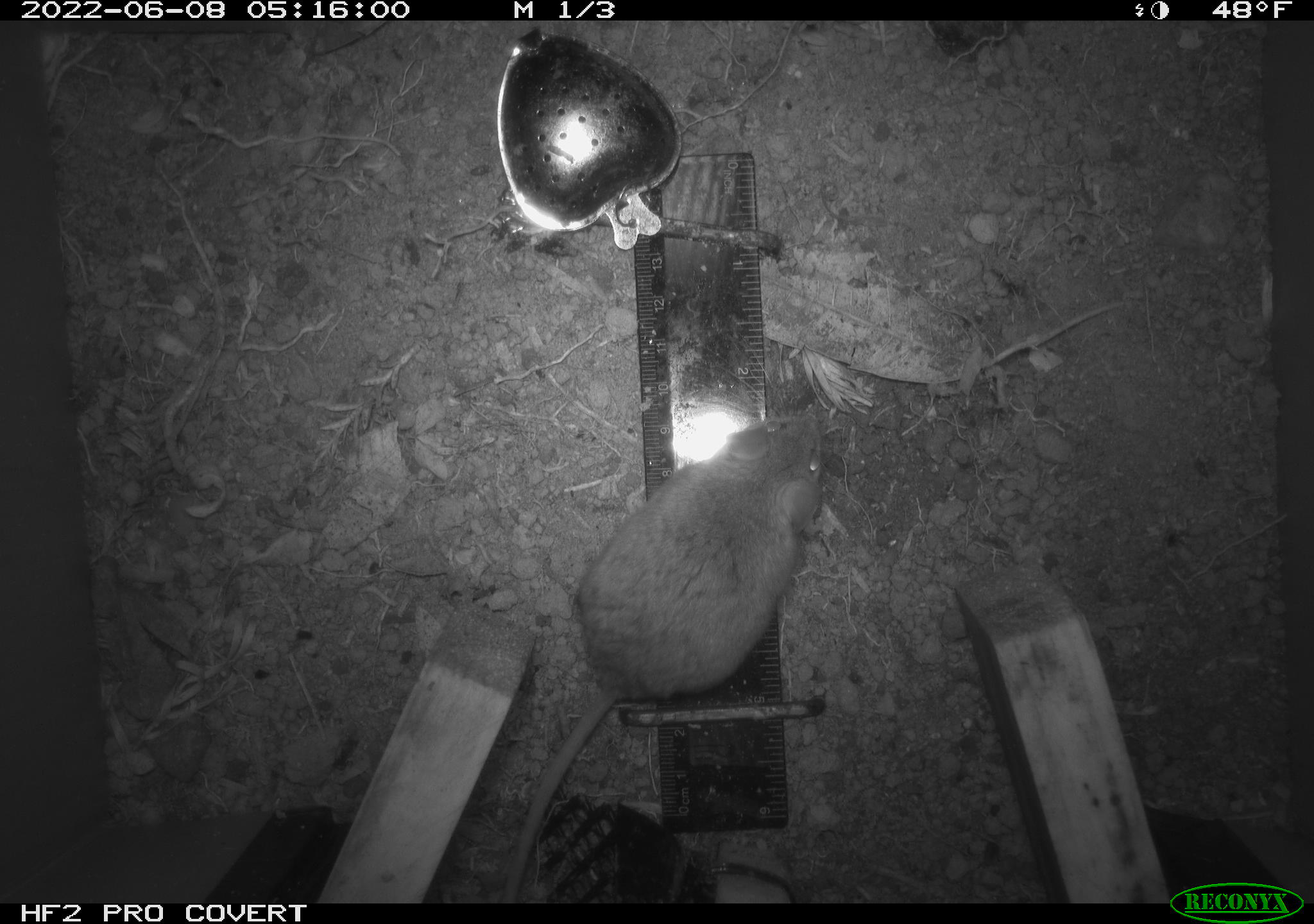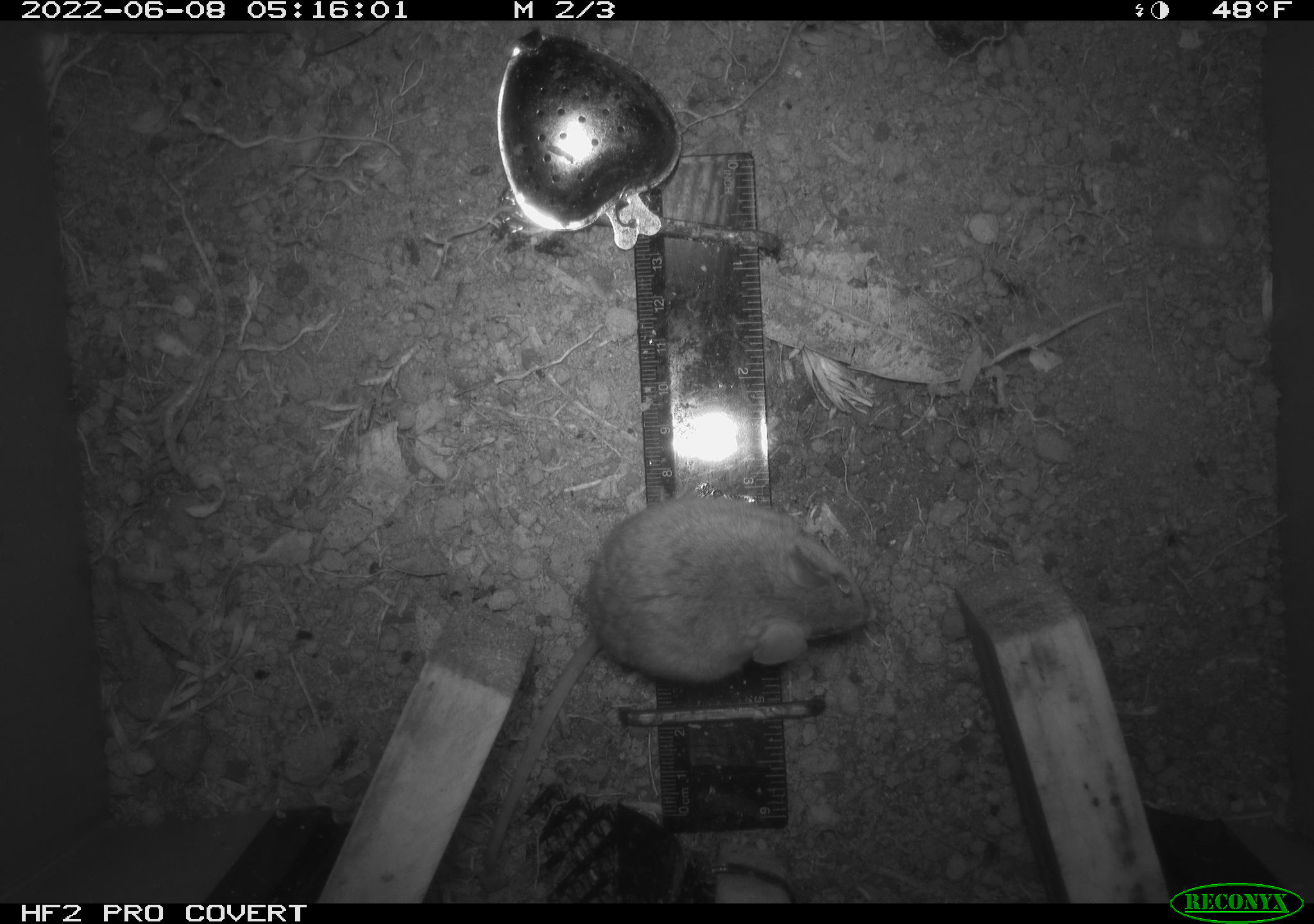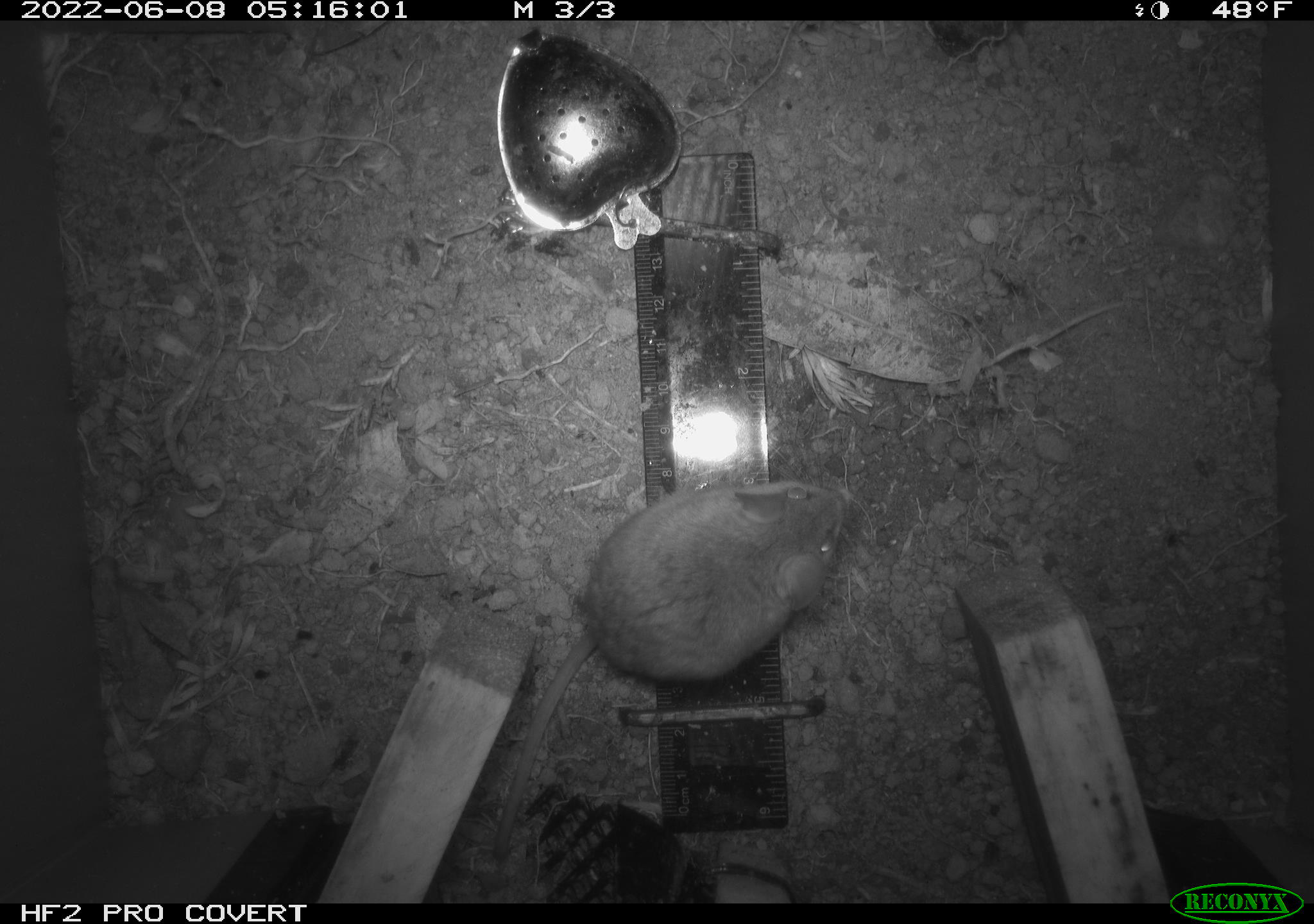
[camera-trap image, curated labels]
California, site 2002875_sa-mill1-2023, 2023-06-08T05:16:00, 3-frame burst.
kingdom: Animalia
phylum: Chordata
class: Mammalia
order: Rodentia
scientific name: Rodentia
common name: mouse species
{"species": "mouse species (Rodentia)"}